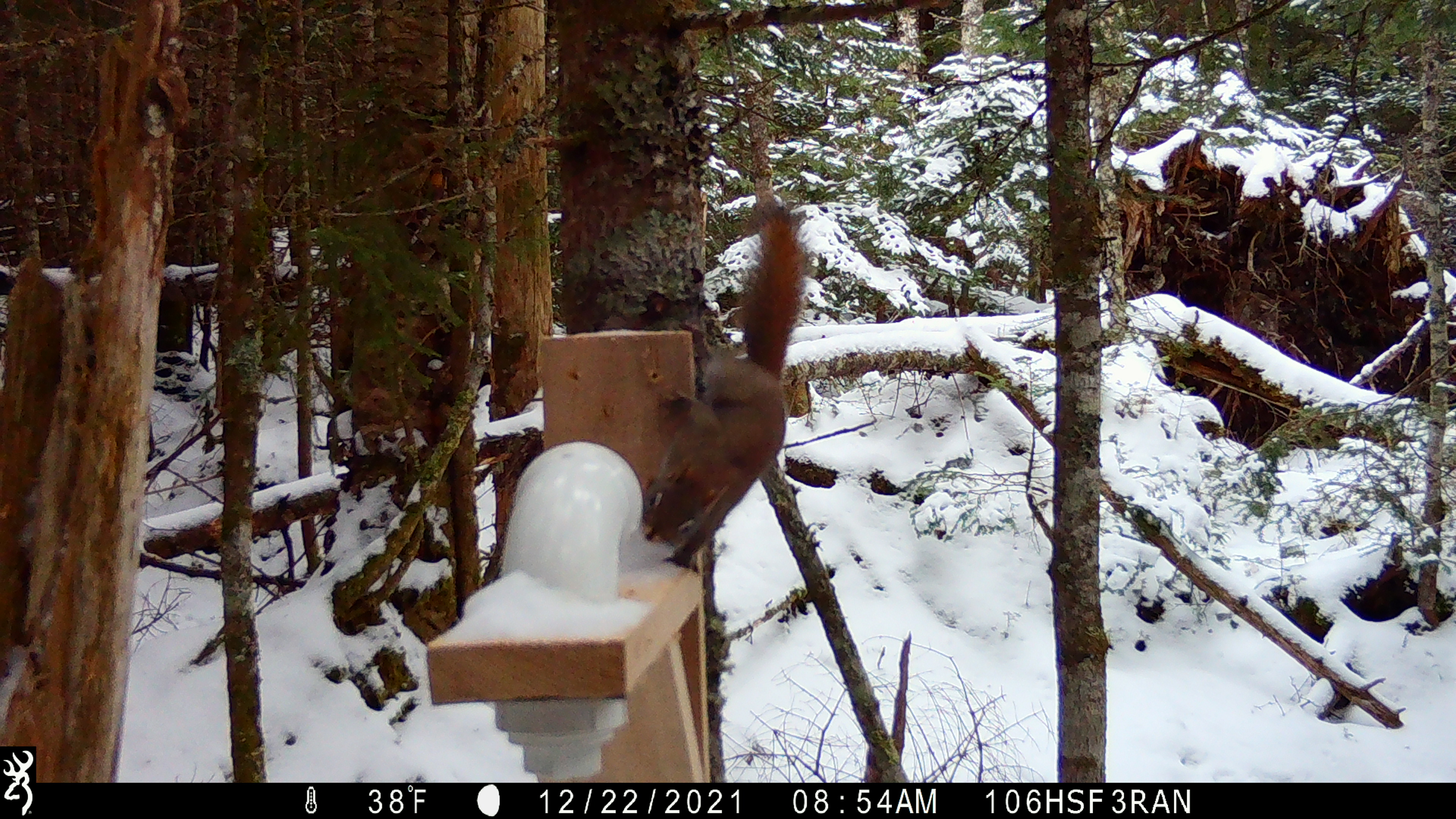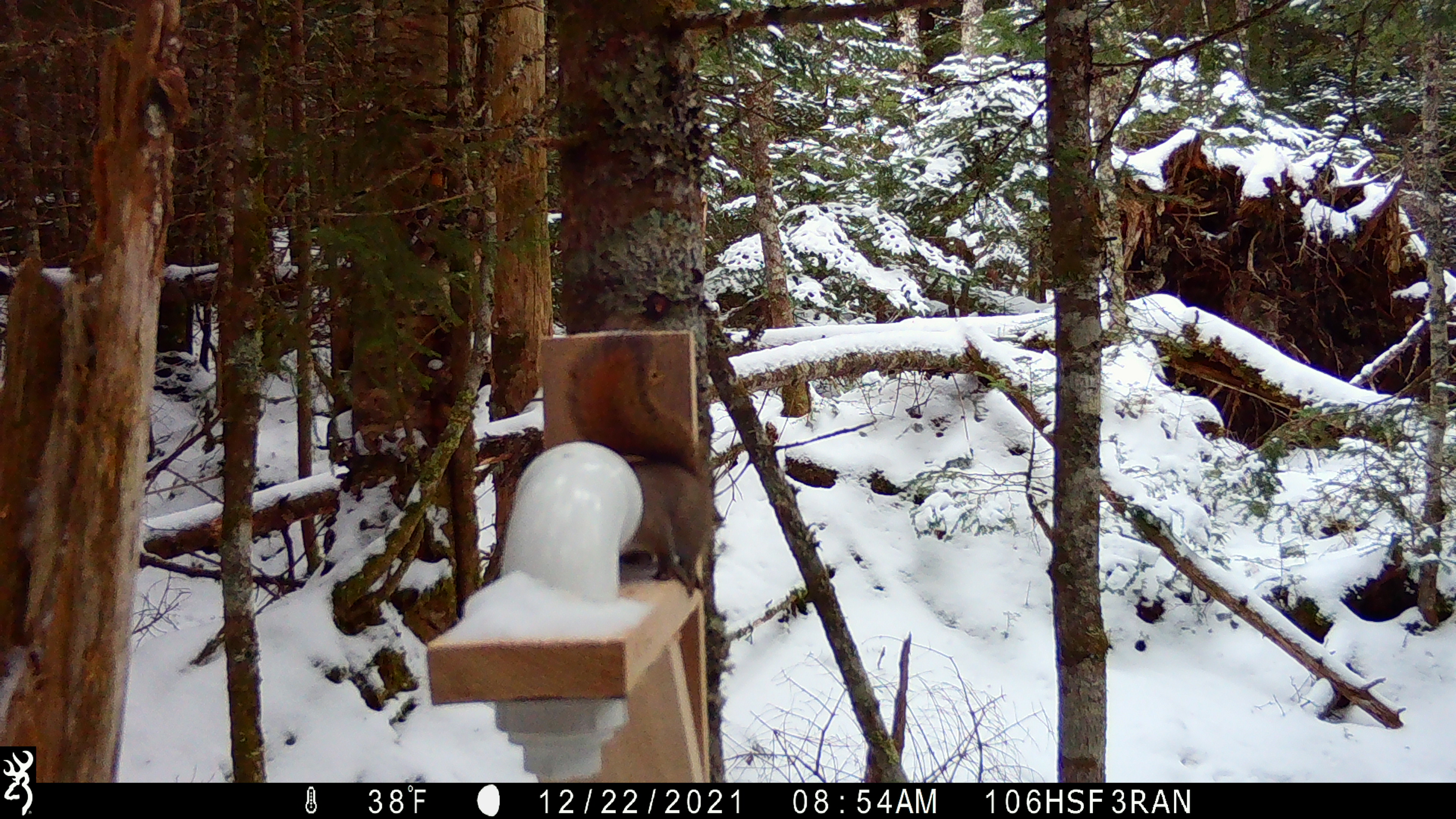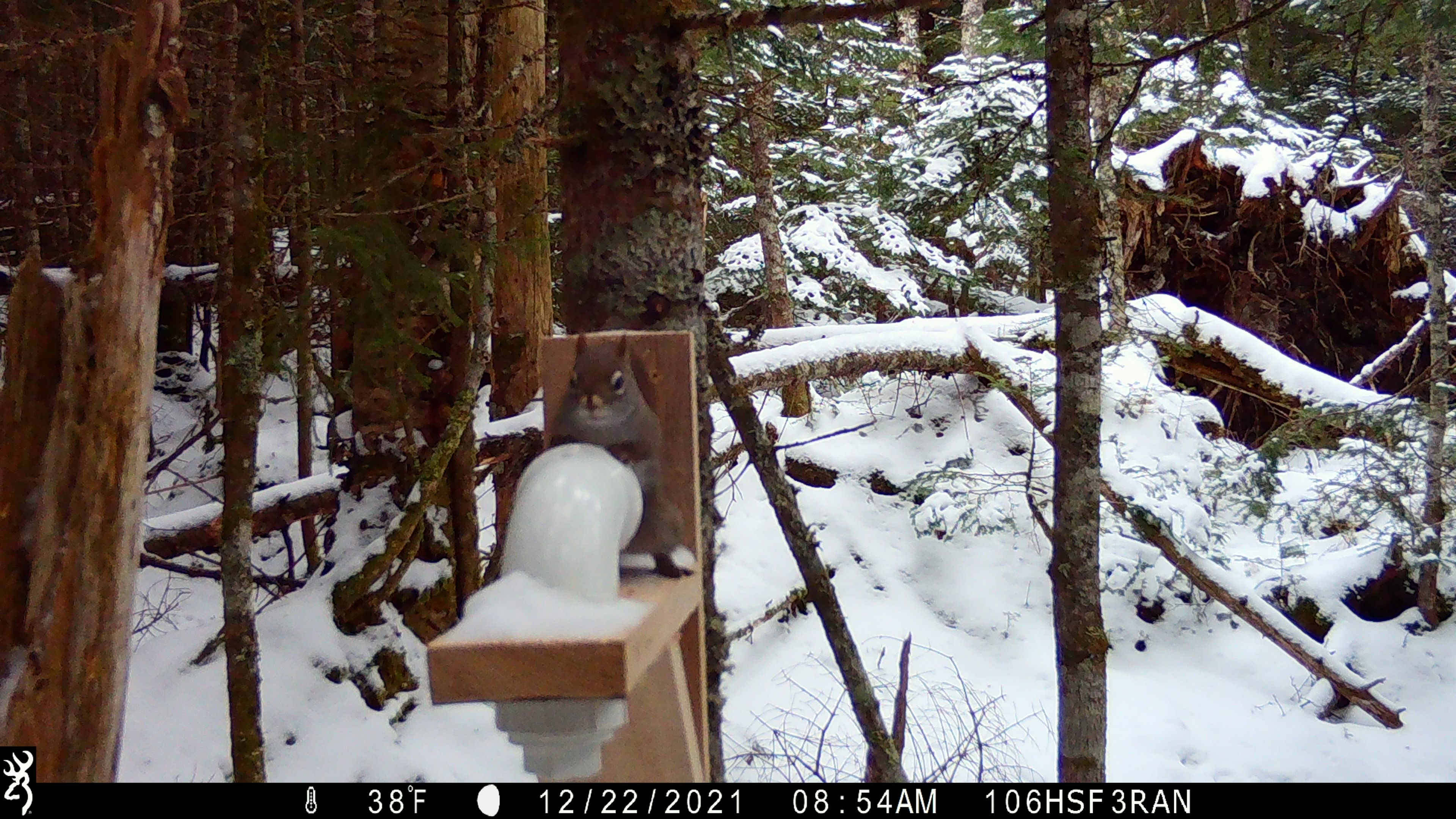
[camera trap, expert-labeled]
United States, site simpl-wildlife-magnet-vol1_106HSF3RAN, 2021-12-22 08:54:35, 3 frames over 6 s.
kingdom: Animalia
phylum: Chordata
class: Mammalia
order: Rodentia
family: Sciuridae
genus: Tamiasciurus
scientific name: Tamiasciurus hudsonicus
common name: red squirrel